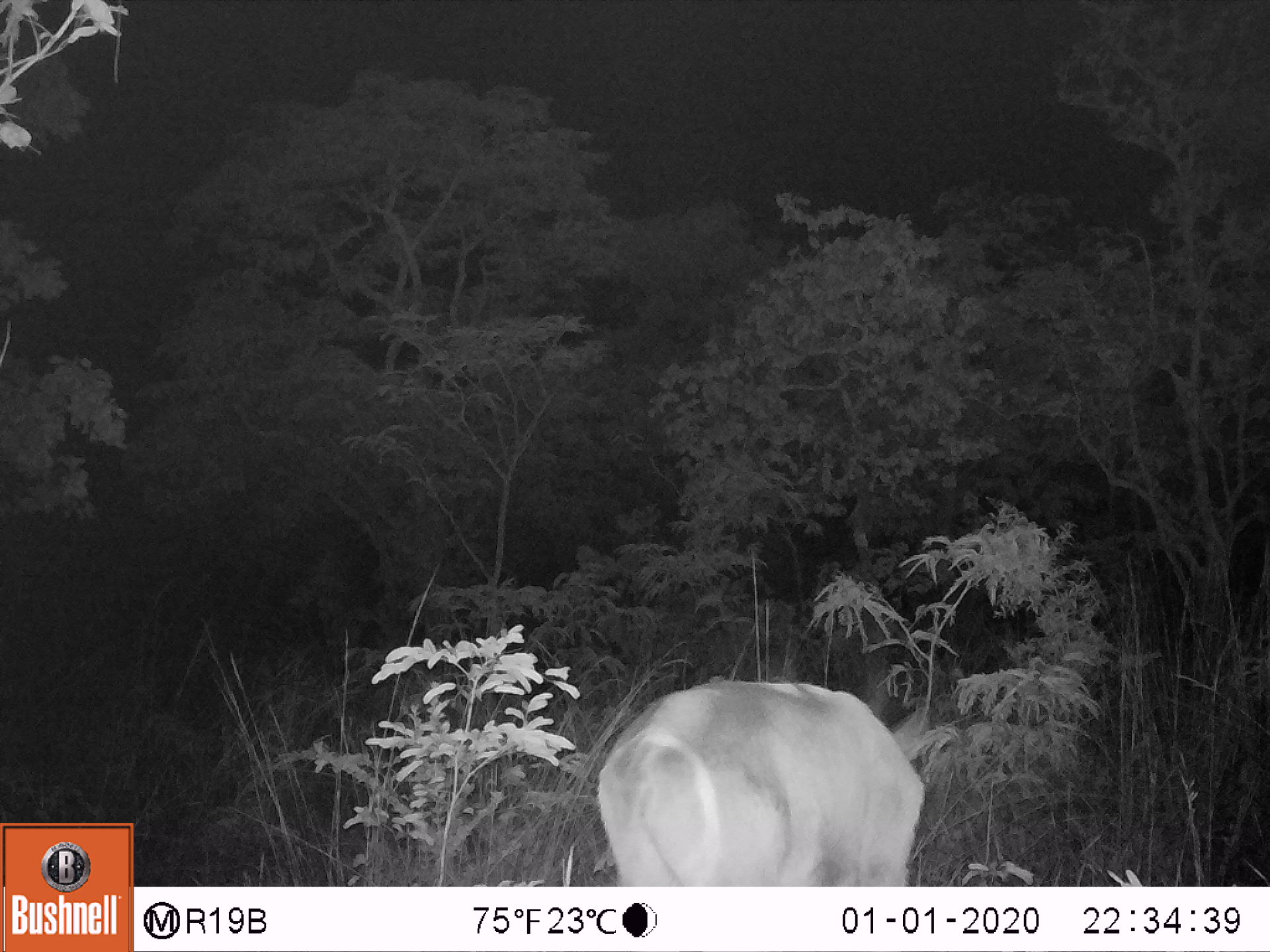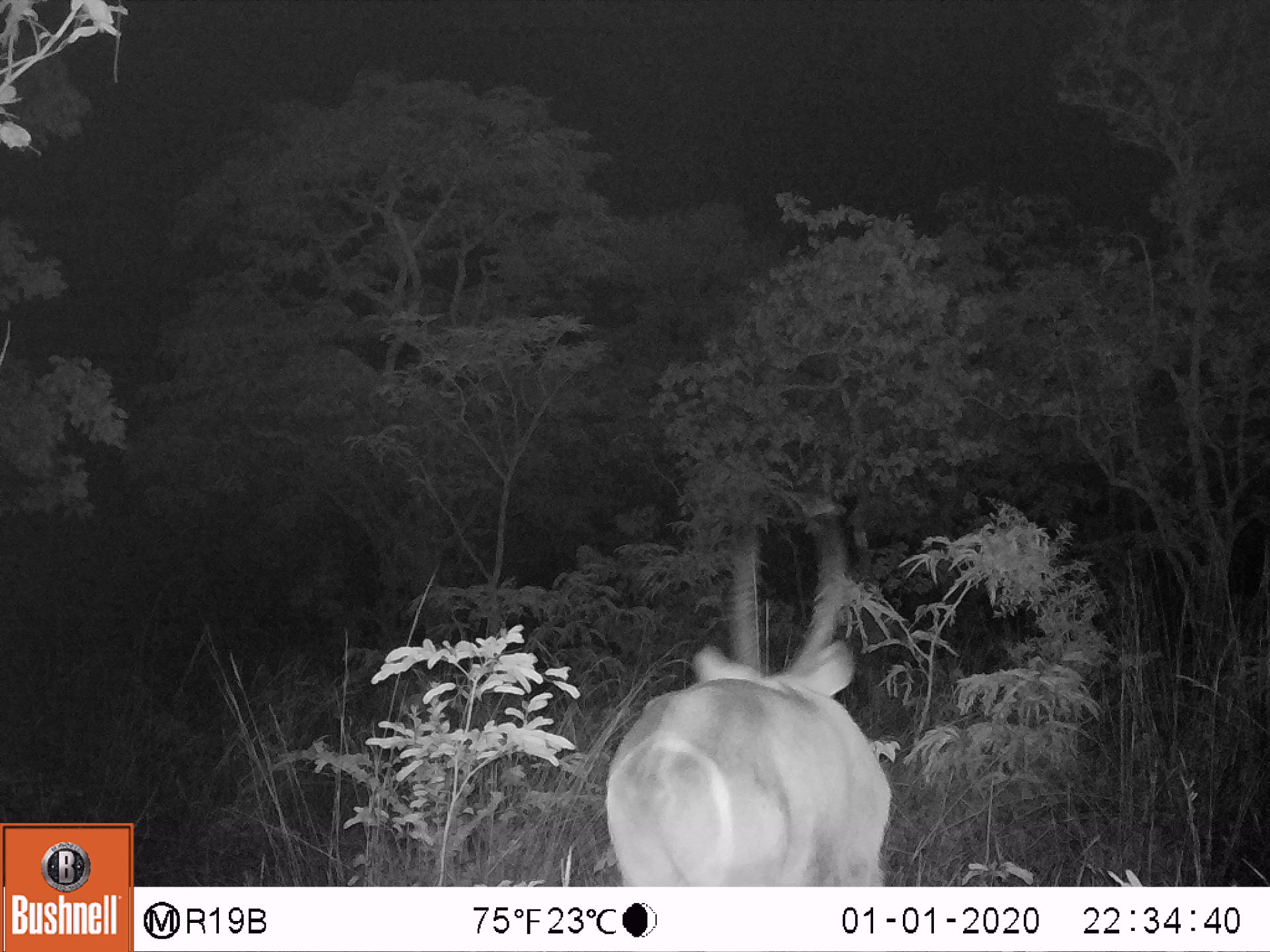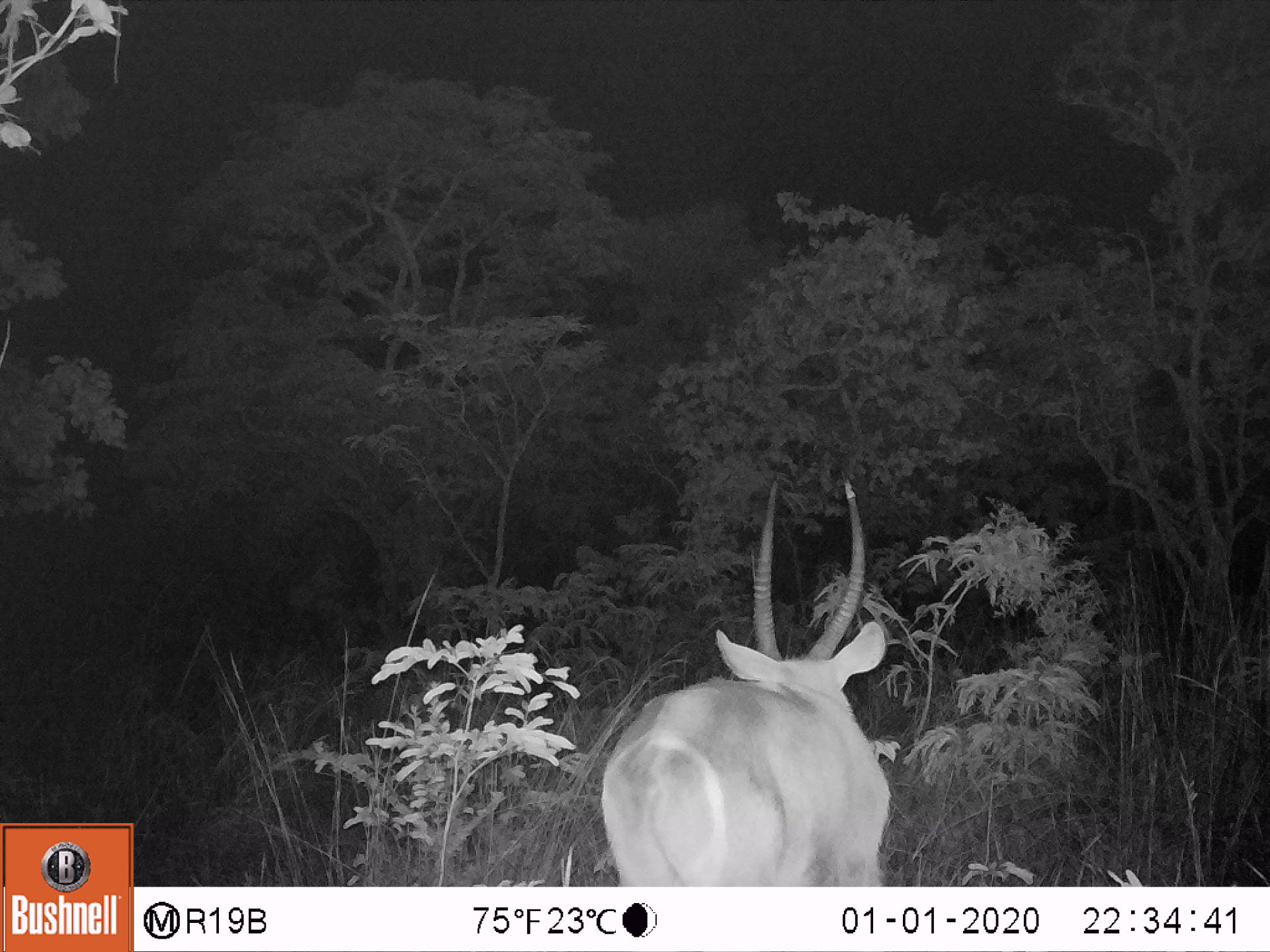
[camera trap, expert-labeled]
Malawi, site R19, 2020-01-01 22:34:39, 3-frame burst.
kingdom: Animalia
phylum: Chordata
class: Mammalia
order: Artiodactyla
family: Bovidae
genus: Kobus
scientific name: Kobus ellipsiprymnus ellipsiprymnus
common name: common waterbuck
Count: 1.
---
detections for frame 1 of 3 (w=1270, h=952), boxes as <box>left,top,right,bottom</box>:
common waterbuck: <box>592,607,931,884</box>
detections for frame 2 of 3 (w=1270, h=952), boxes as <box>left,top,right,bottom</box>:
common waterbuck: <box>598,505,892,884</box>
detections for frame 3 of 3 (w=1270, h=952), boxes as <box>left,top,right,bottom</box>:
common waterbuck: <box>598,471,894,884</box>